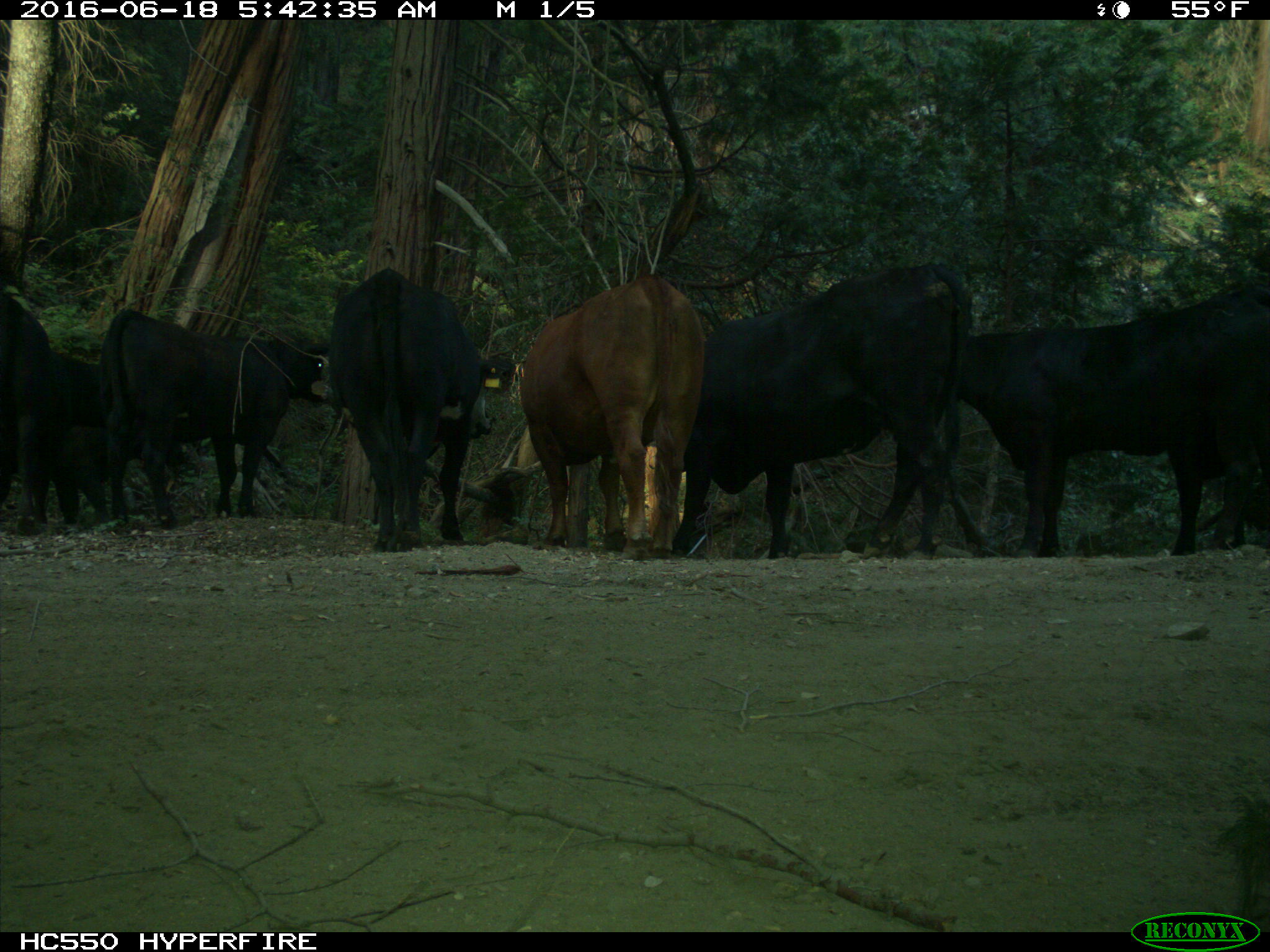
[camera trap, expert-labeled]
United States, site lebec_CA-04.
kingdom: Animalia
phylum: Chordata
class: Mammalia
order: Artiodactyla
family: Bovidae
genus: Bos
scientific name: Bos taurus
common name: domestic cow